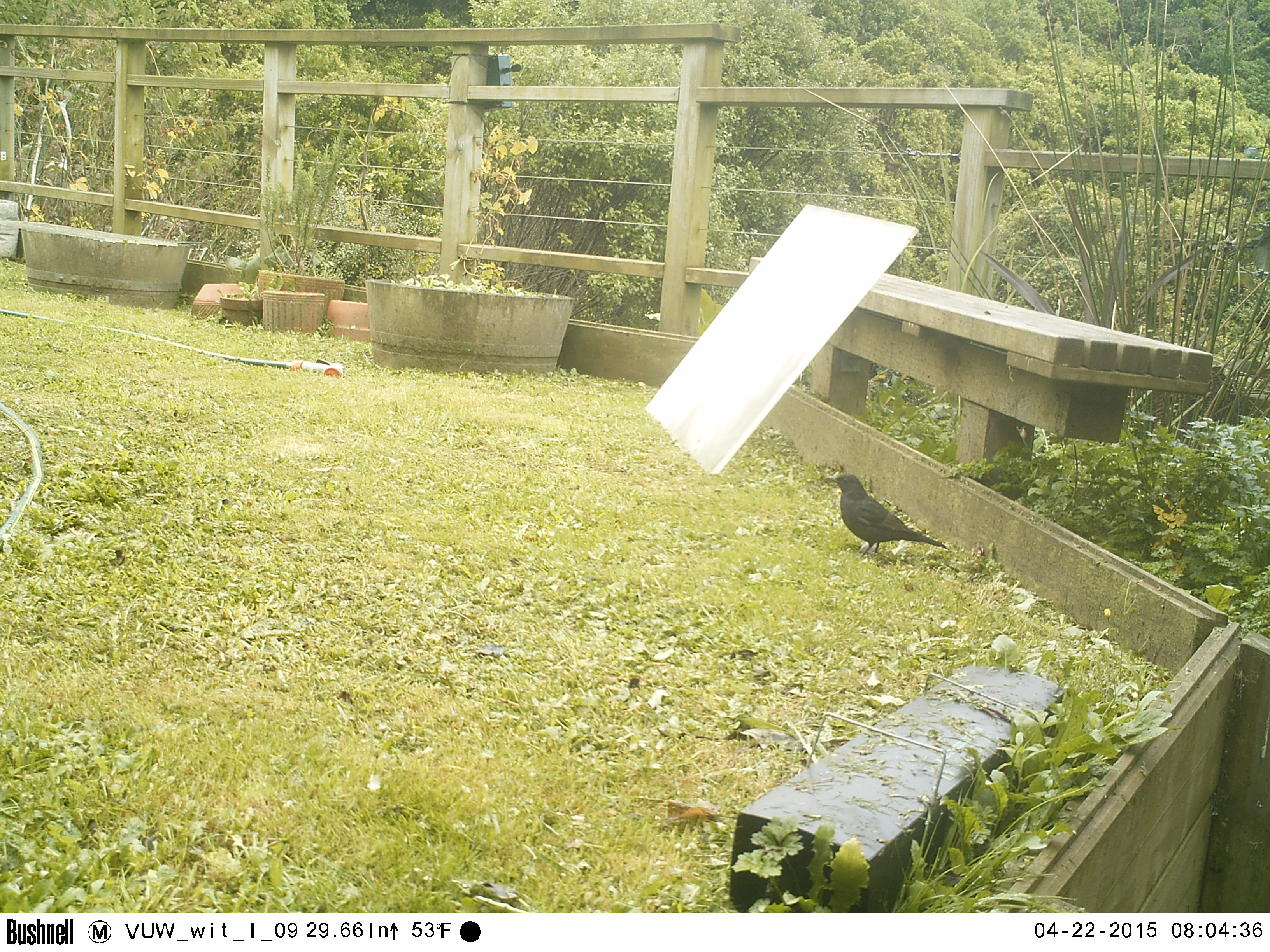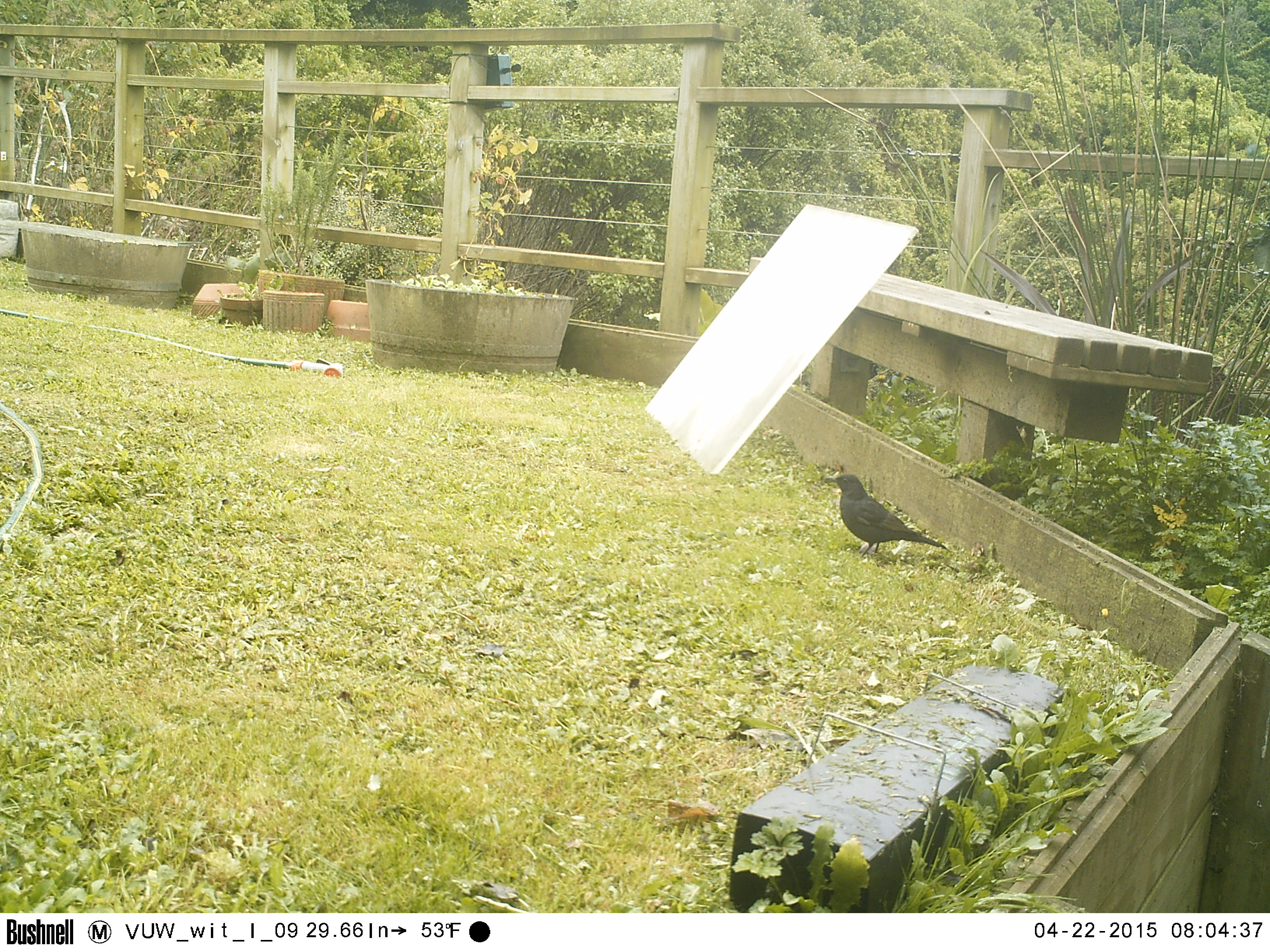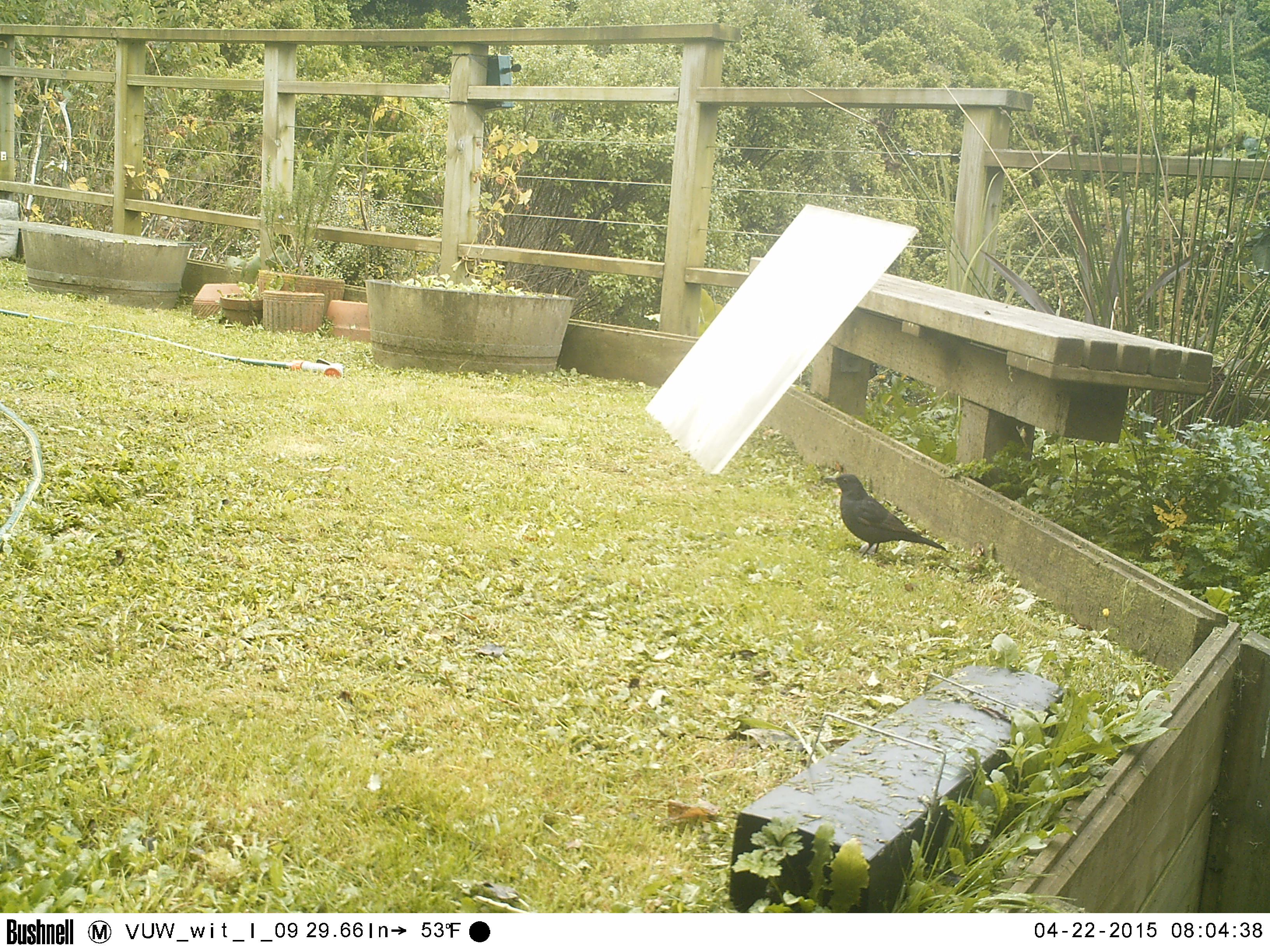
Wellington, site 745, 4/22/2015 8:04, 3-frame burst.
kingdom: Animalia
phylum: Chordata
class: Aves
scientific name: Aves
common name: bird